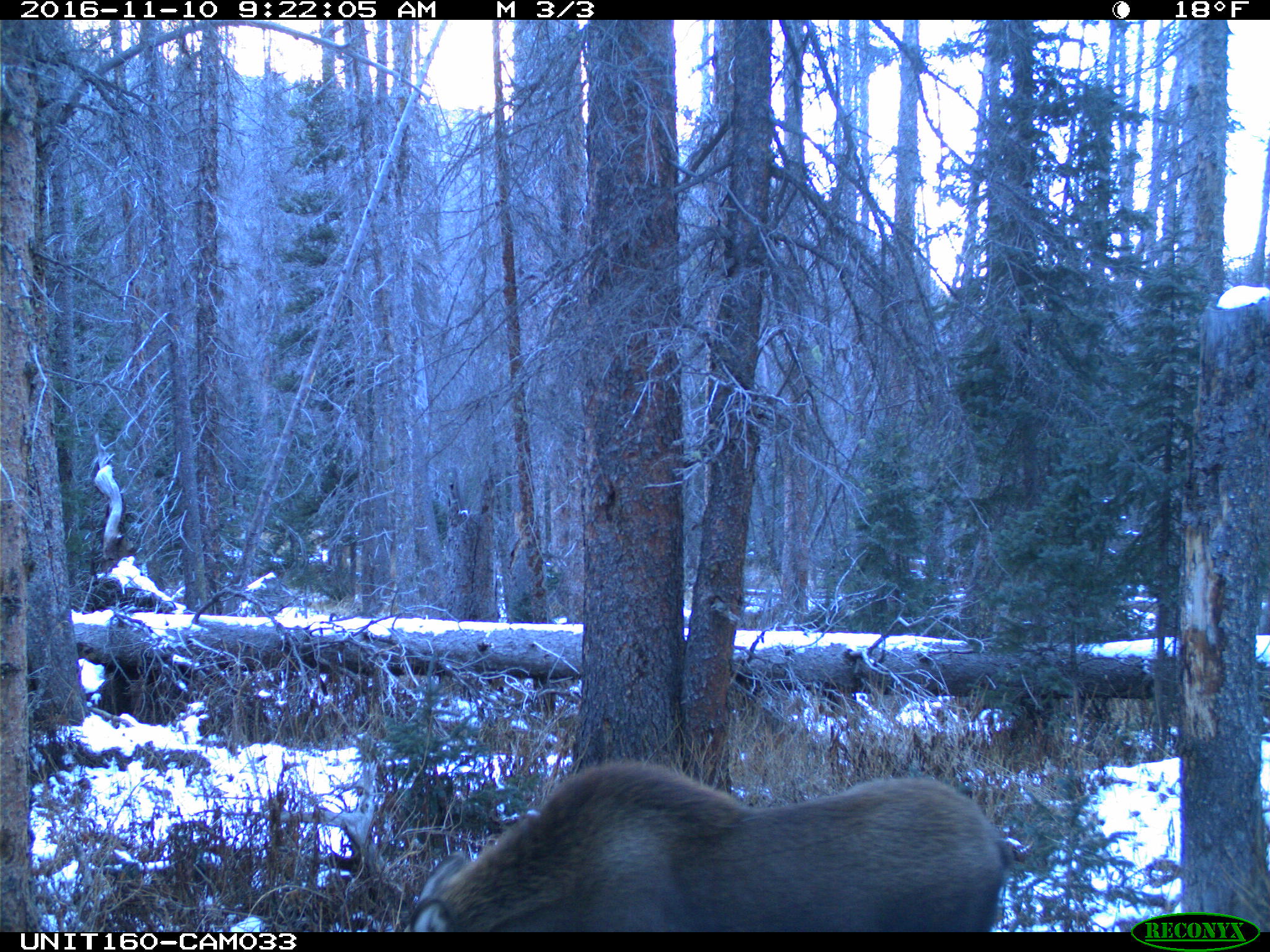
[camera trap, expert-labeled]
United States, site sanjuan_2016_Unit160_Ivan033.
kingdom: Animalia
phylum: Chordata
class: Mammalia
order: Artiodactyla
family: Cervidae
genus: Alces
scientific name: Alces alces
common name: moose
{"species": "Alces alces (moose)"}